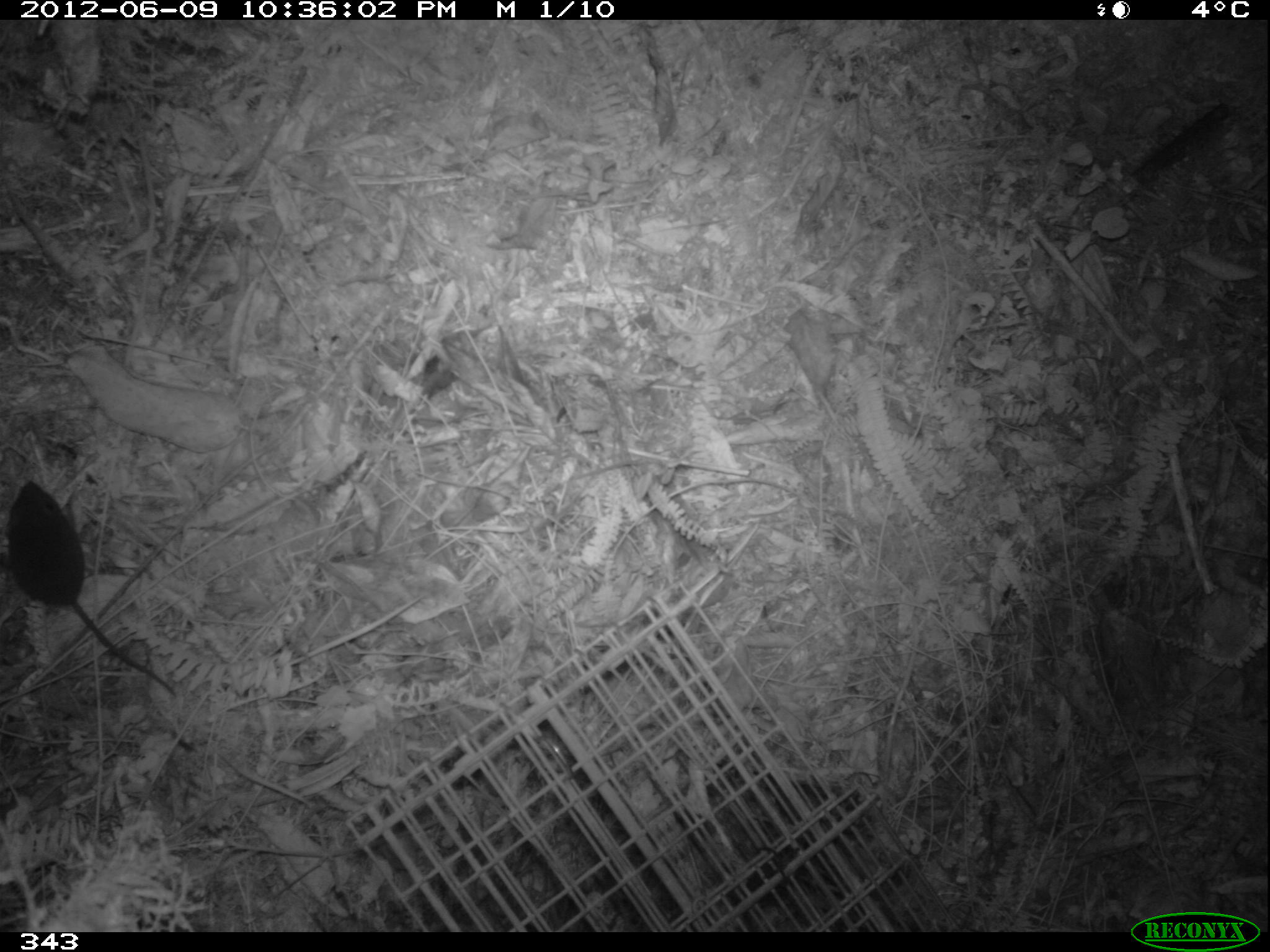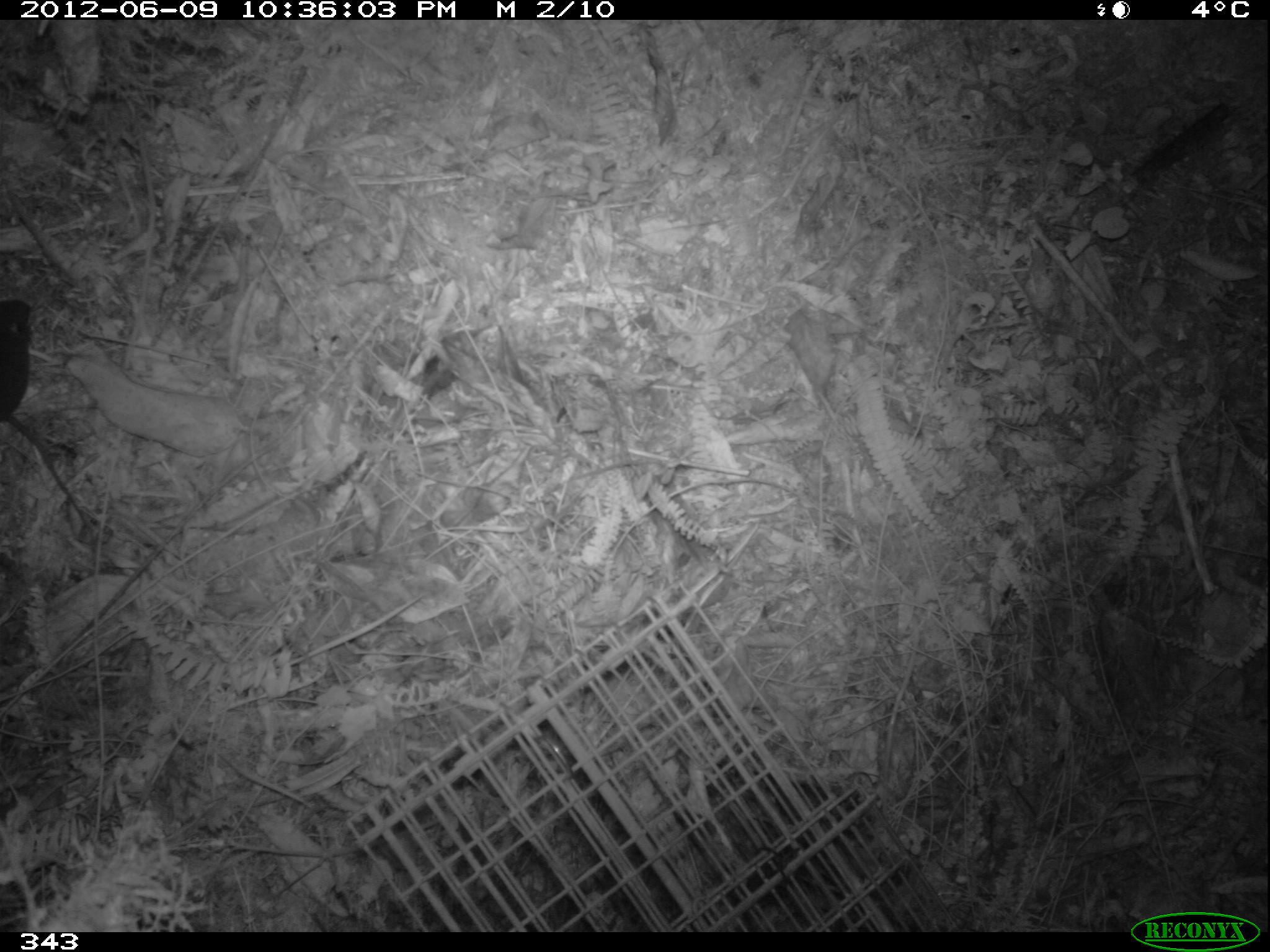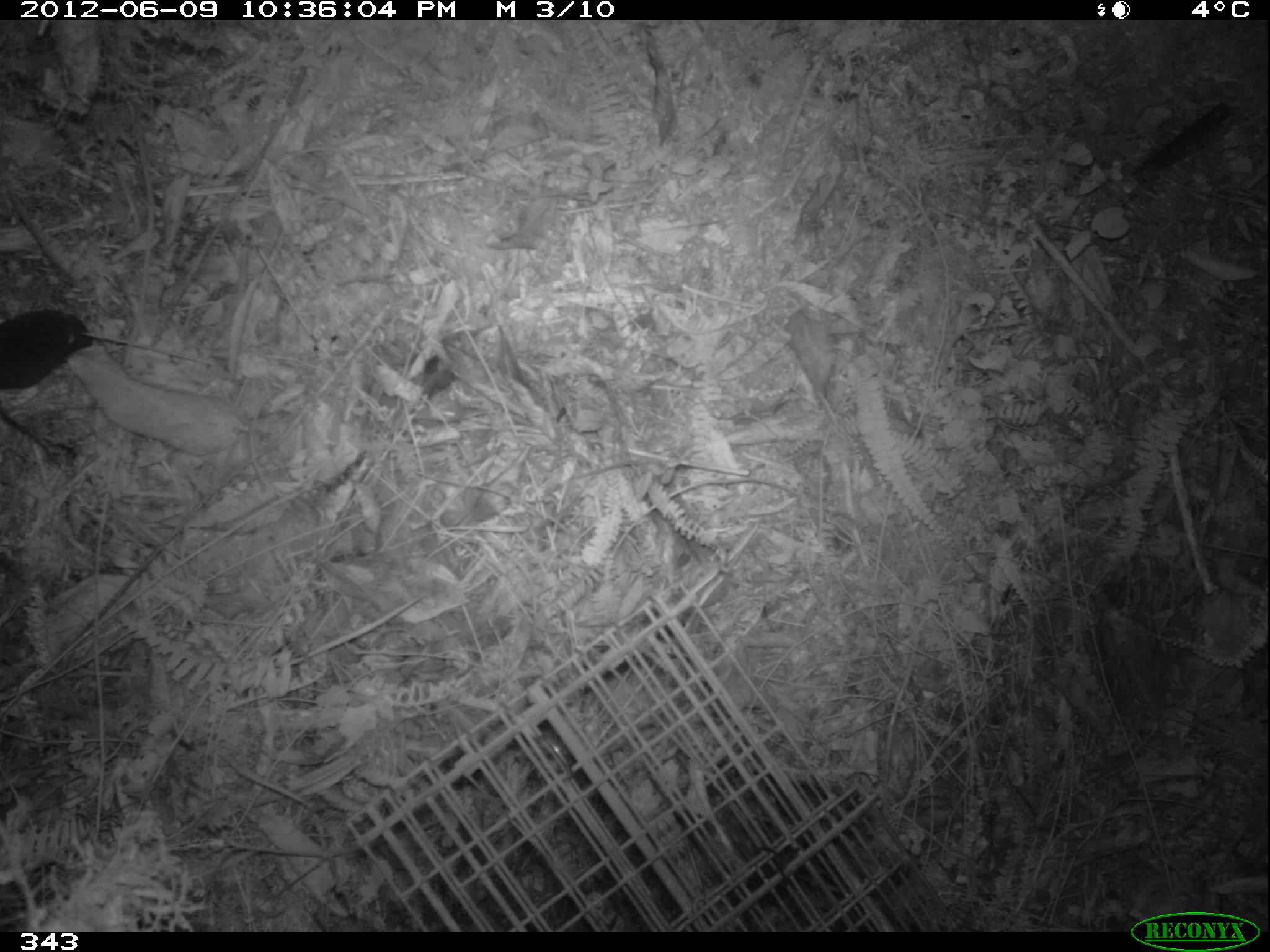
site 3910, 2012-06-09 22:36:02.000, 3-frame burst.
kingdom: Animalia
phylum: Chordata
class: Mammalia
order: Rodentia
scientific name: Rodentia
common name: rodents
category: unknown rodent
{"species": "unknown rodent (rodents) (Rodentia)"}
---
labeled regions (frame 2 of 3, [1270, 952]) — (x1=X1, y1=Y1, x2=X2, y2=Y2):
unknown rodent: (x1=0, y1=298, x2=98, y2=533)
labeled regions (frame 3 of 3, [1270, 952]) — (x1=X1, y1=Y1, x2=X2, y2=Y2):
unknown rodent: (x1=0, y1=306, x2=95, y2=471)